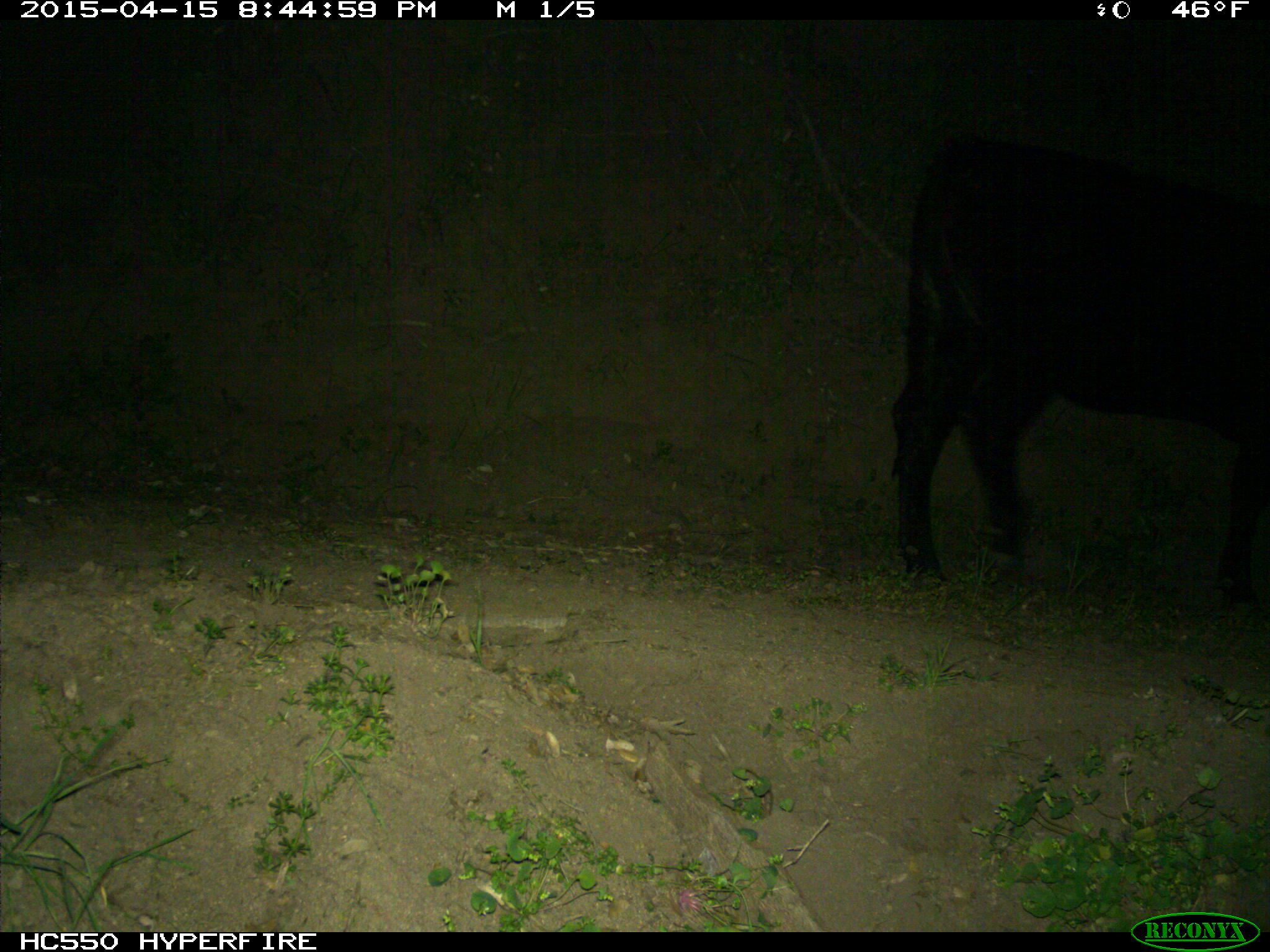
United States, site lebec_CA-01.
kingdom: Animalia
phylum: Chordata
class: Mammalia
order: Artiodactyla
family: Bovidae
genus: Bos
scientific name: Bos taurus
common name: domestic cow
Bos taurus (domestic cow).